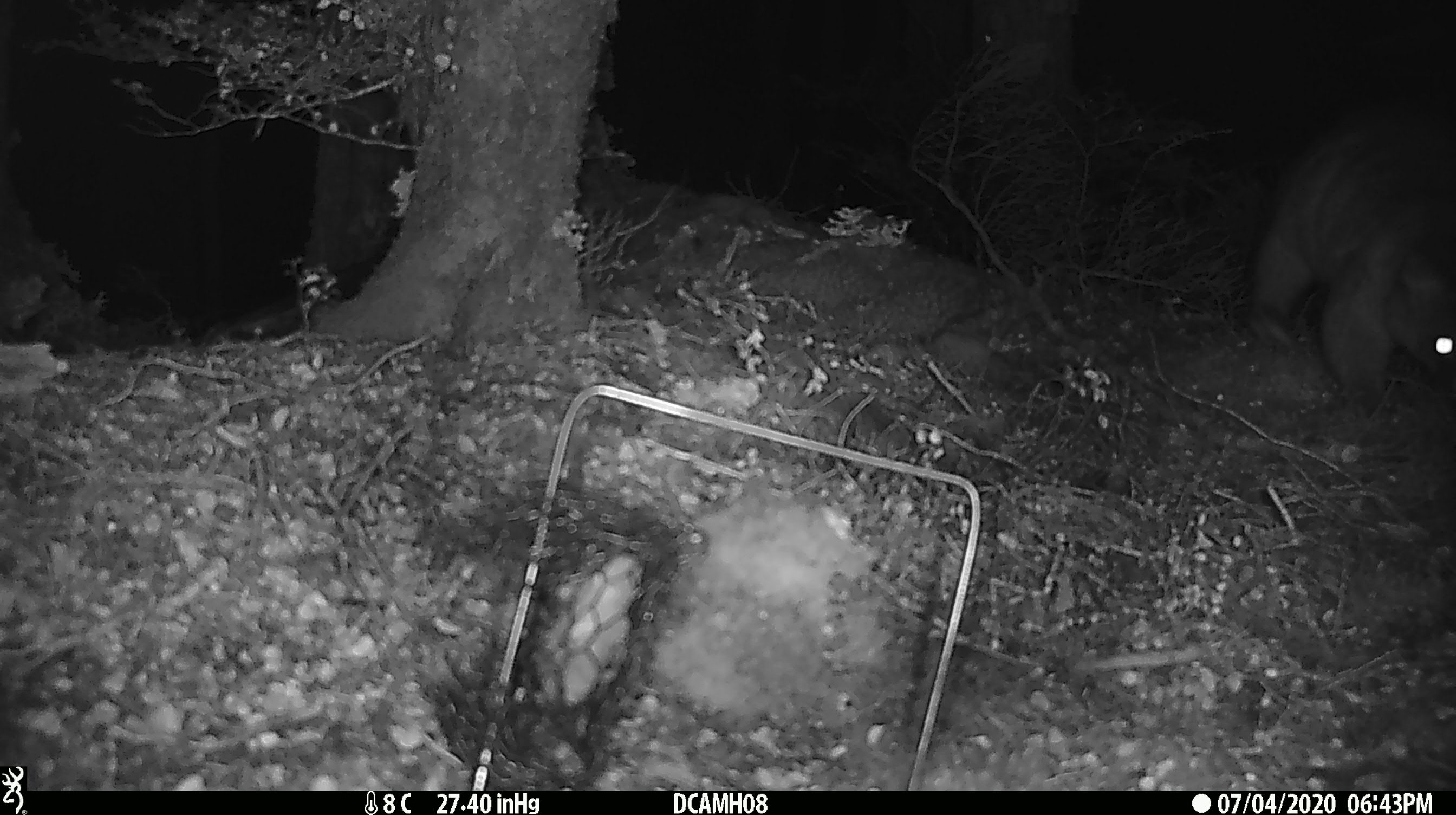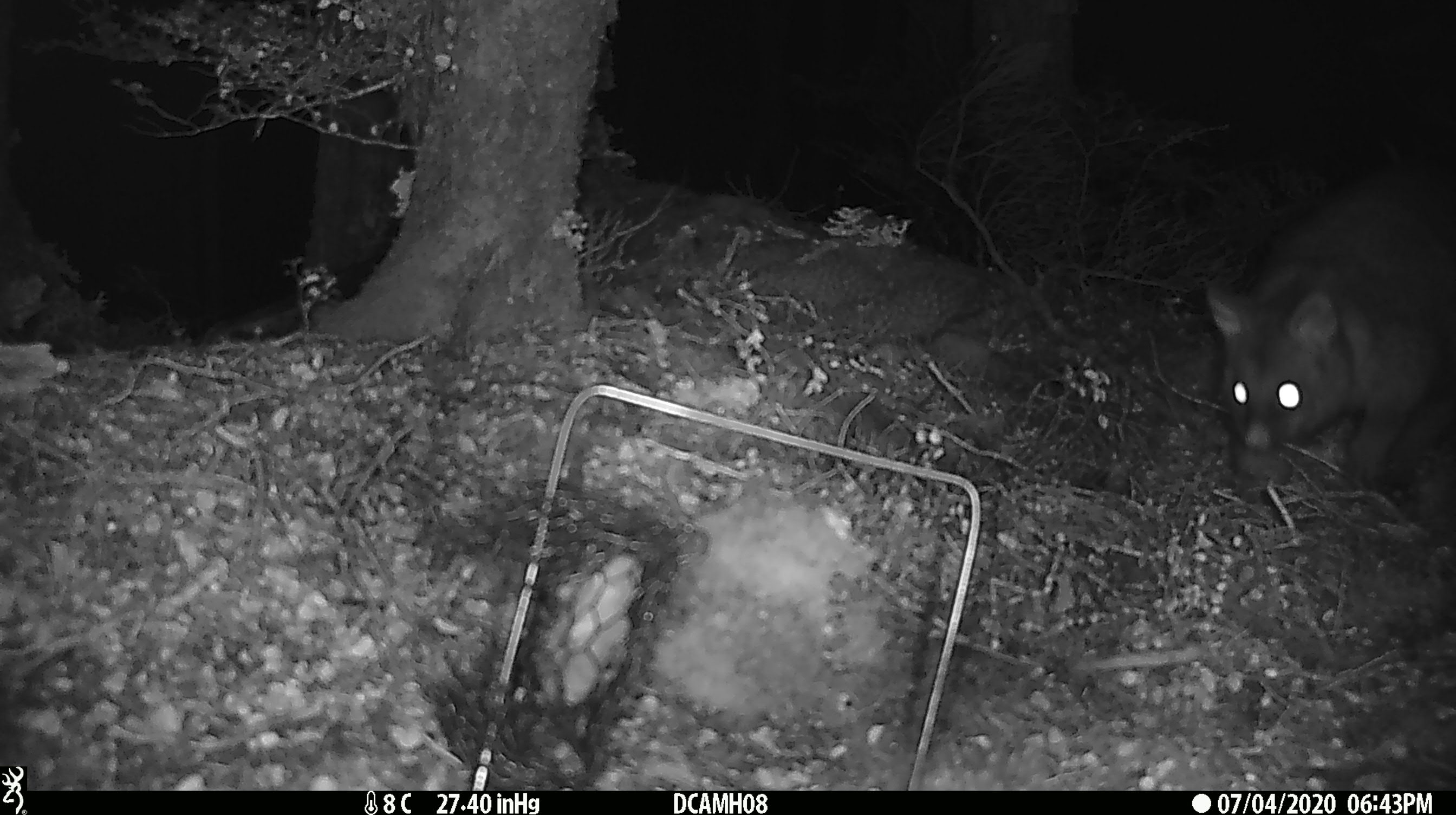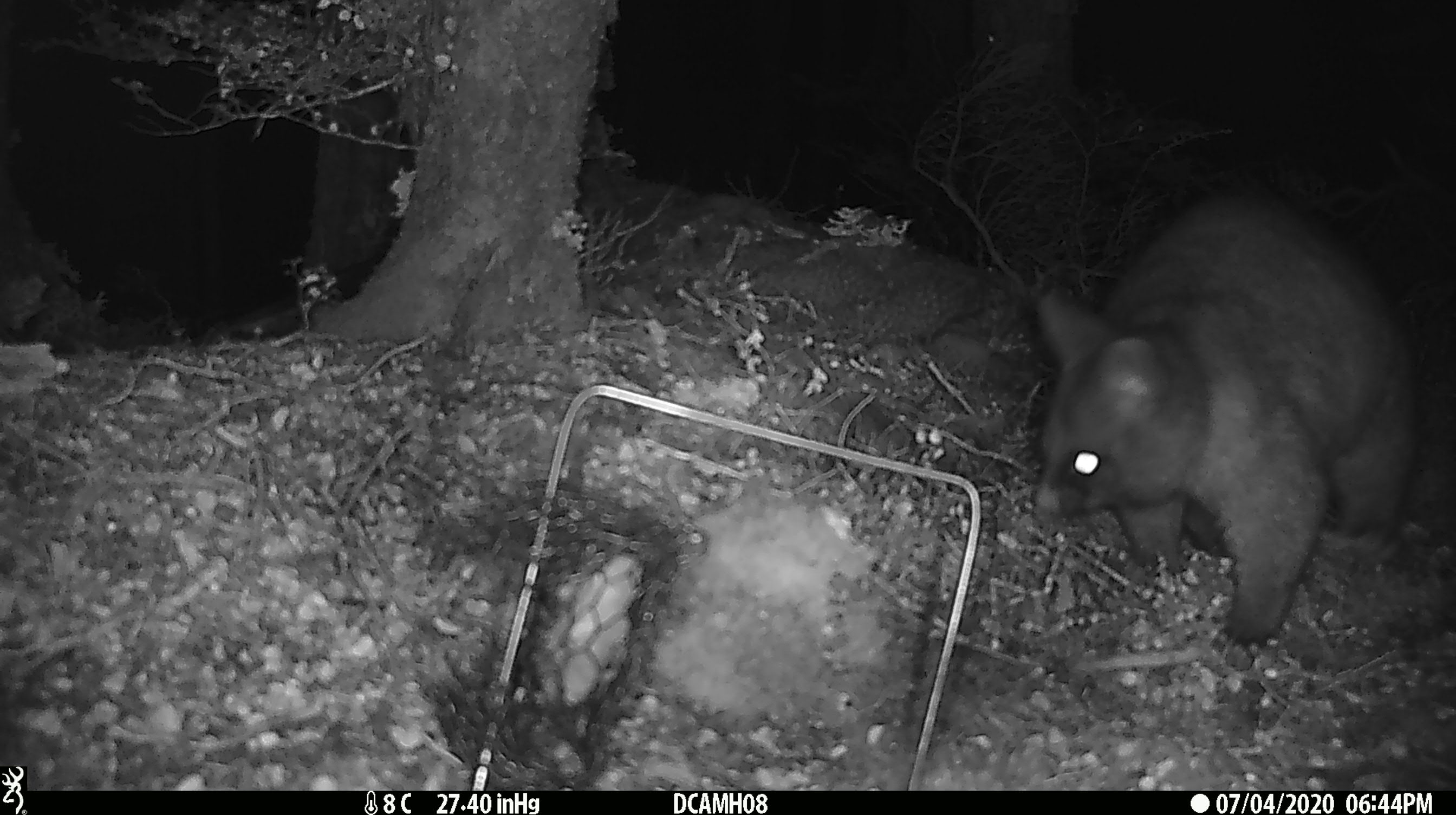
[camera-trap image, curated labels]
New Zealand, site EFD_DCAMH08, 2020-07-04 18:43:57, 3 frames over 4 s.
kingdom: Animalia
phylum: Chordata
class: Mammalia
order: Diprotodontia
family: Phalangeridae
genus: Trichosurus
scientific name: Trichosurus vulpecula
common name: common brushtail possum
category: possum